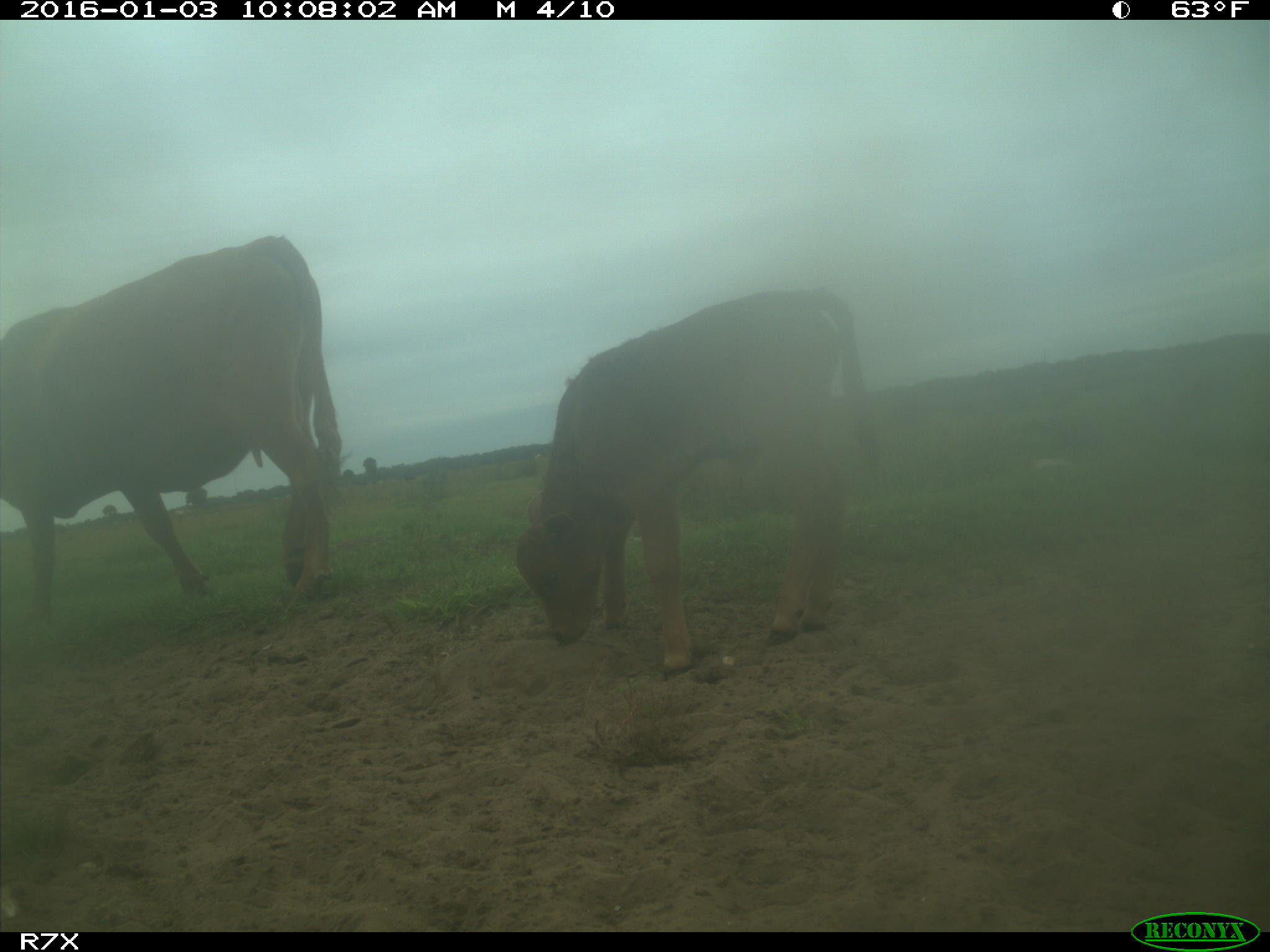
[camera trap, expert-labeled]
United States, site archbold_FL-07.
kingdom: Animalia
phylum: Chordata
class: Mammalia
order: Artiodactyla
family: Bovidae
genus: Bos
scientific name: Bos taurus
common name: domestic cow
Bos taurus (domestic cow).